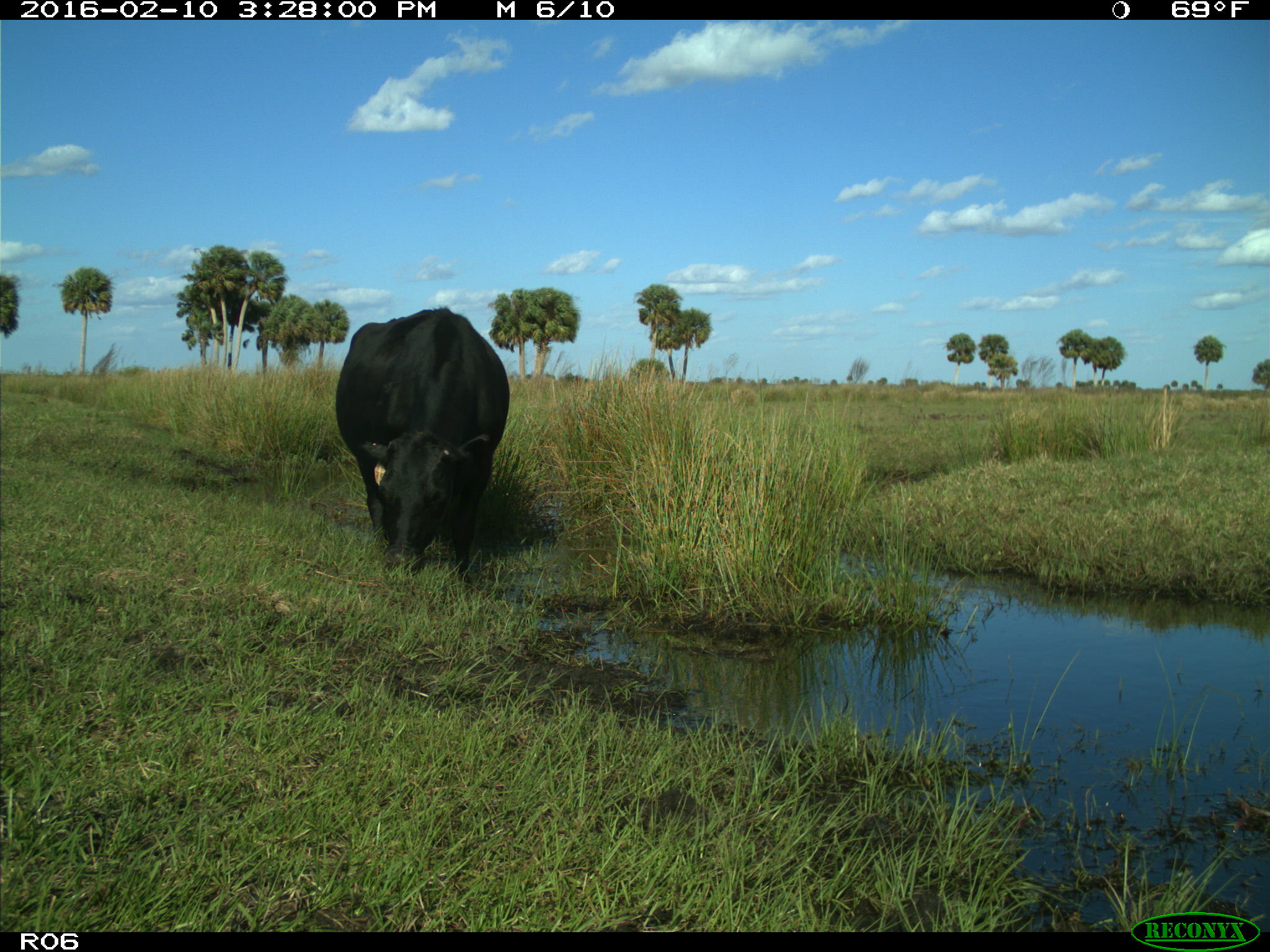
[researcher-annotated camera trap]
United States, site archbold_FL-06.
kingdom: Animalia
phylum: Chordata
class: Mammalia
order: Artiodactyla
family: Bovidae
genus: Bos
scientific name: Bos taurus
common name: domestic cow